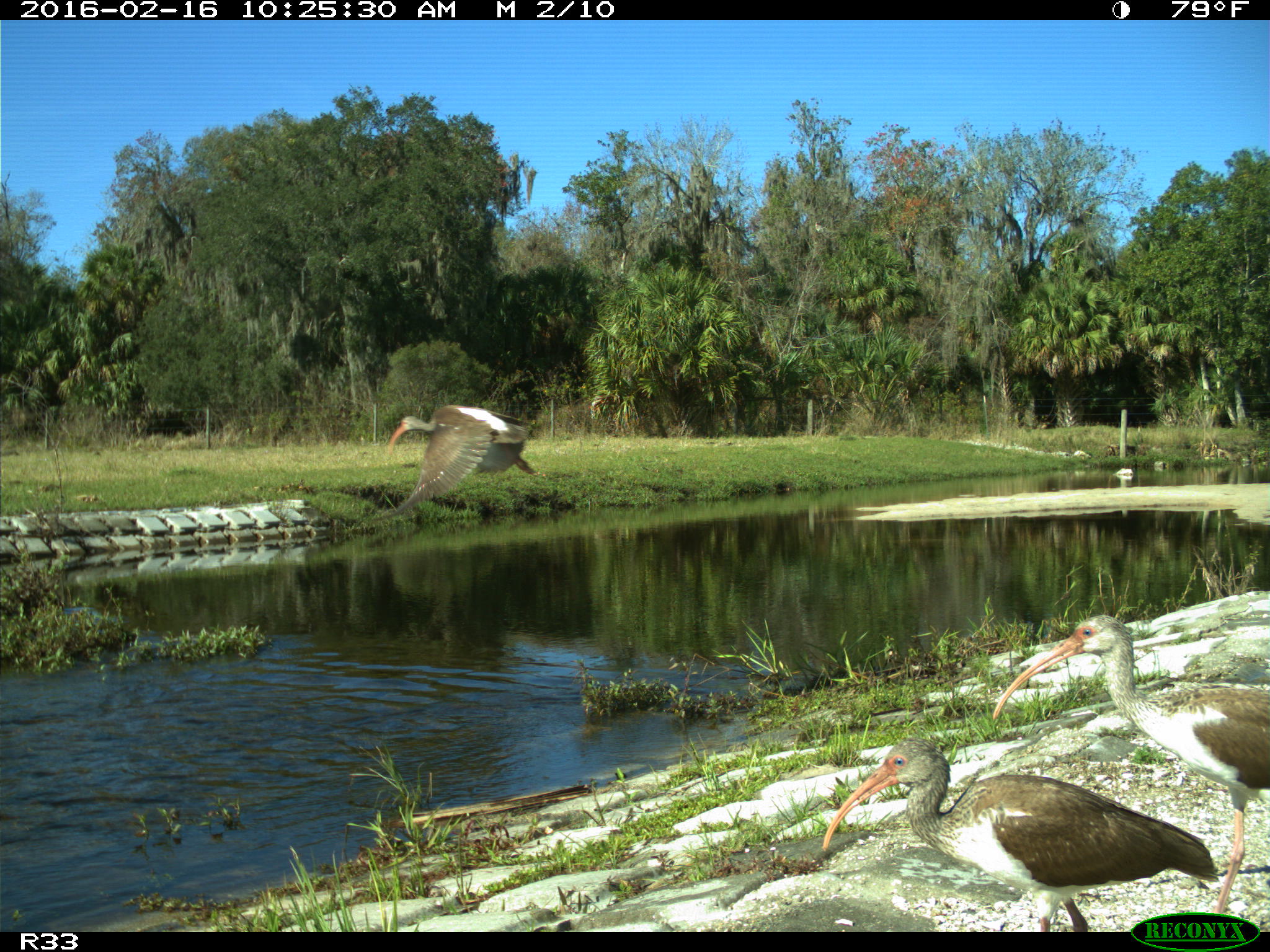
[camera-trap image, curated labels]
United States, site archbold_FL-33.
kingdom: Animalia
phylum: Chordata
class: Aves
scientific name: Aves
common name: birds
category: unidentified bird